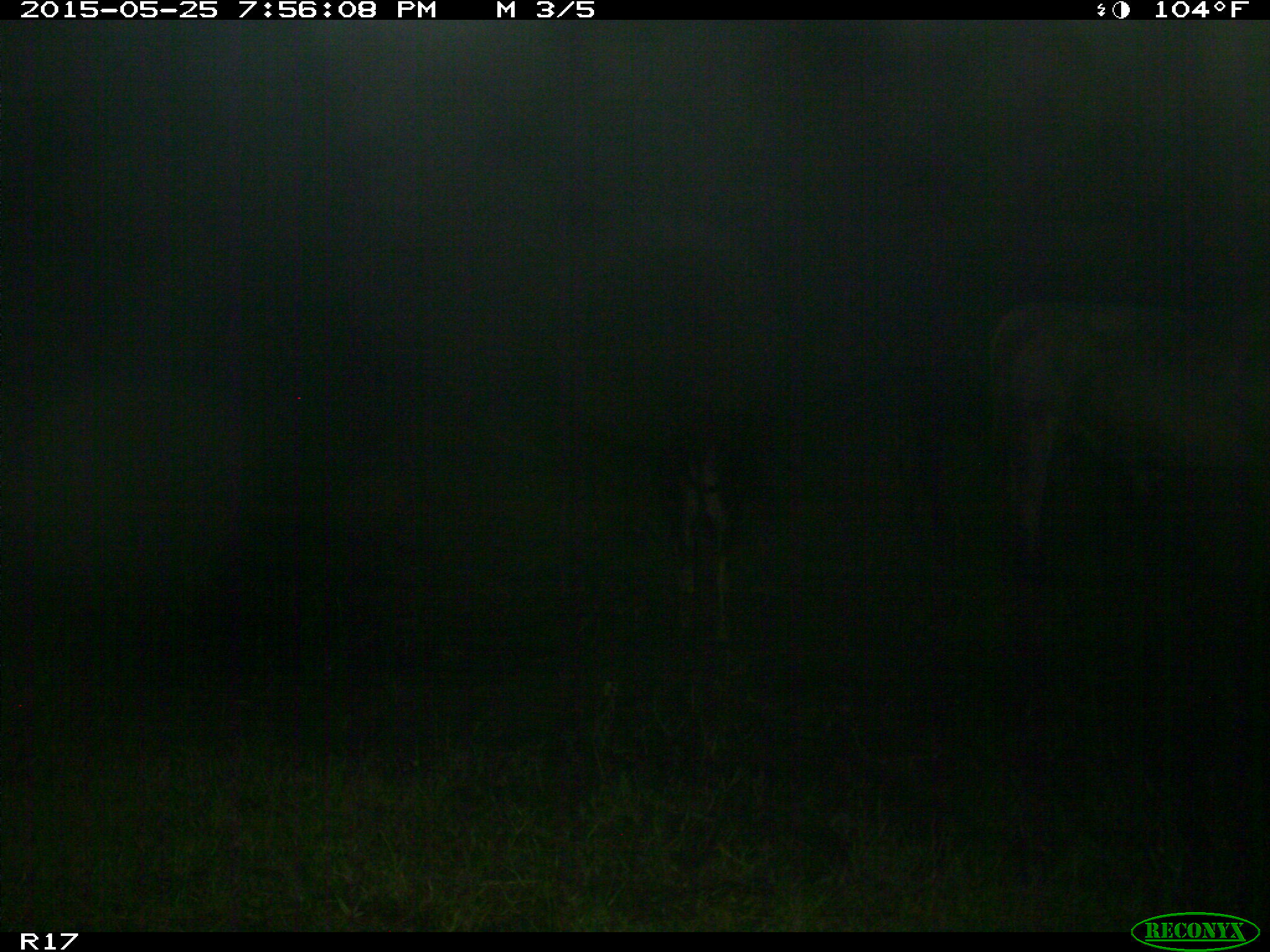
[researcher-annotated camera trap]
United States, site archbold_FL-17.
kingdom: Animalia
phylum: Chordata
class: Mammalia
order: Artiodactyla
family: Bovidae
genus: Bos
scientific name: Bos taurus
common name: domestic cow